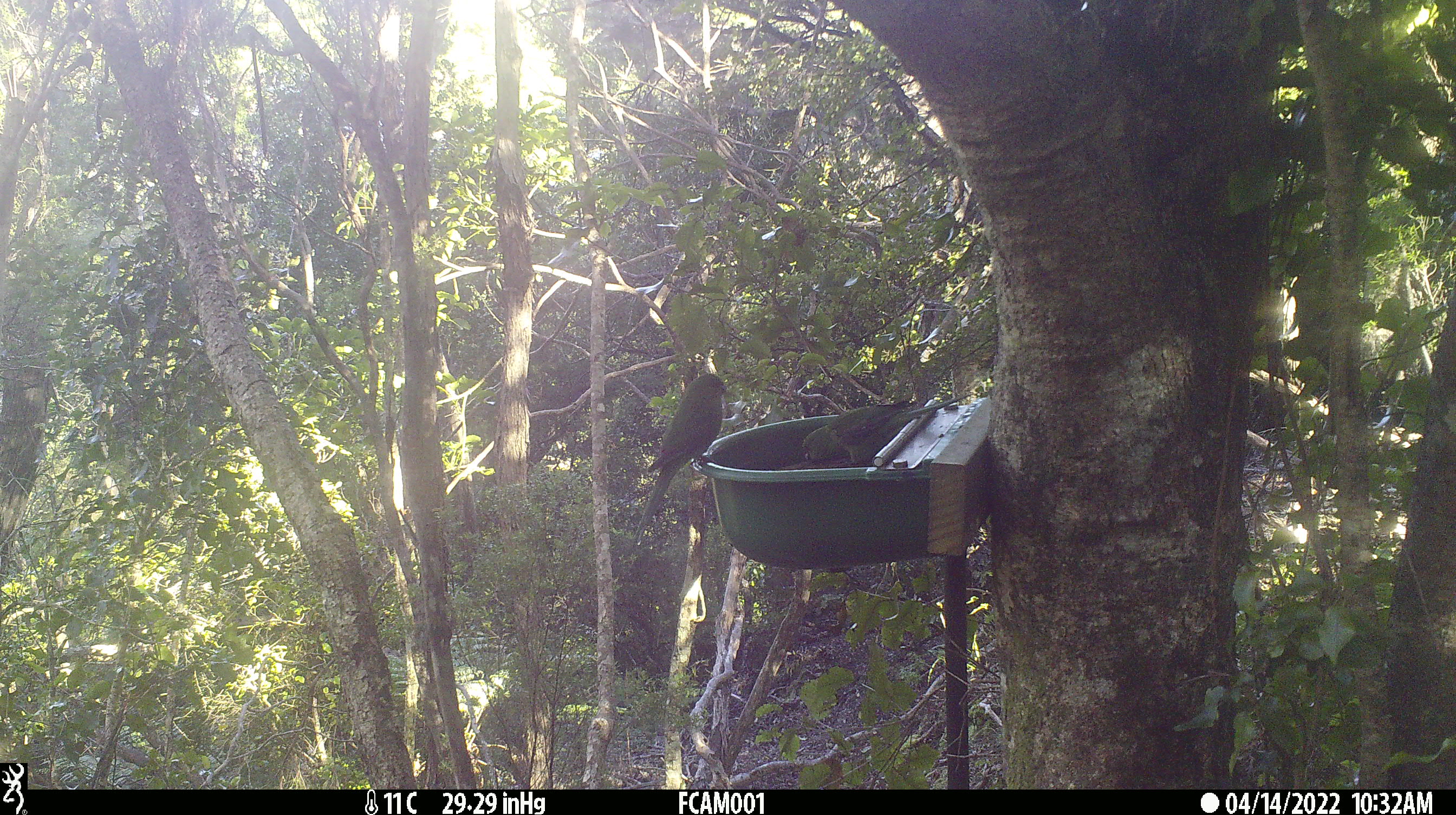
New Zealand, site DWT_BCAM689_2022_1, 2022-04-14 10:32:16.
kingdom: Animalia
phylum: Chordata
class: Aves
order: Psittaciformes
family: Psittaculidae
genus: Cyanoramphus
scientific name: Cyanoramphus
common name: parakeet